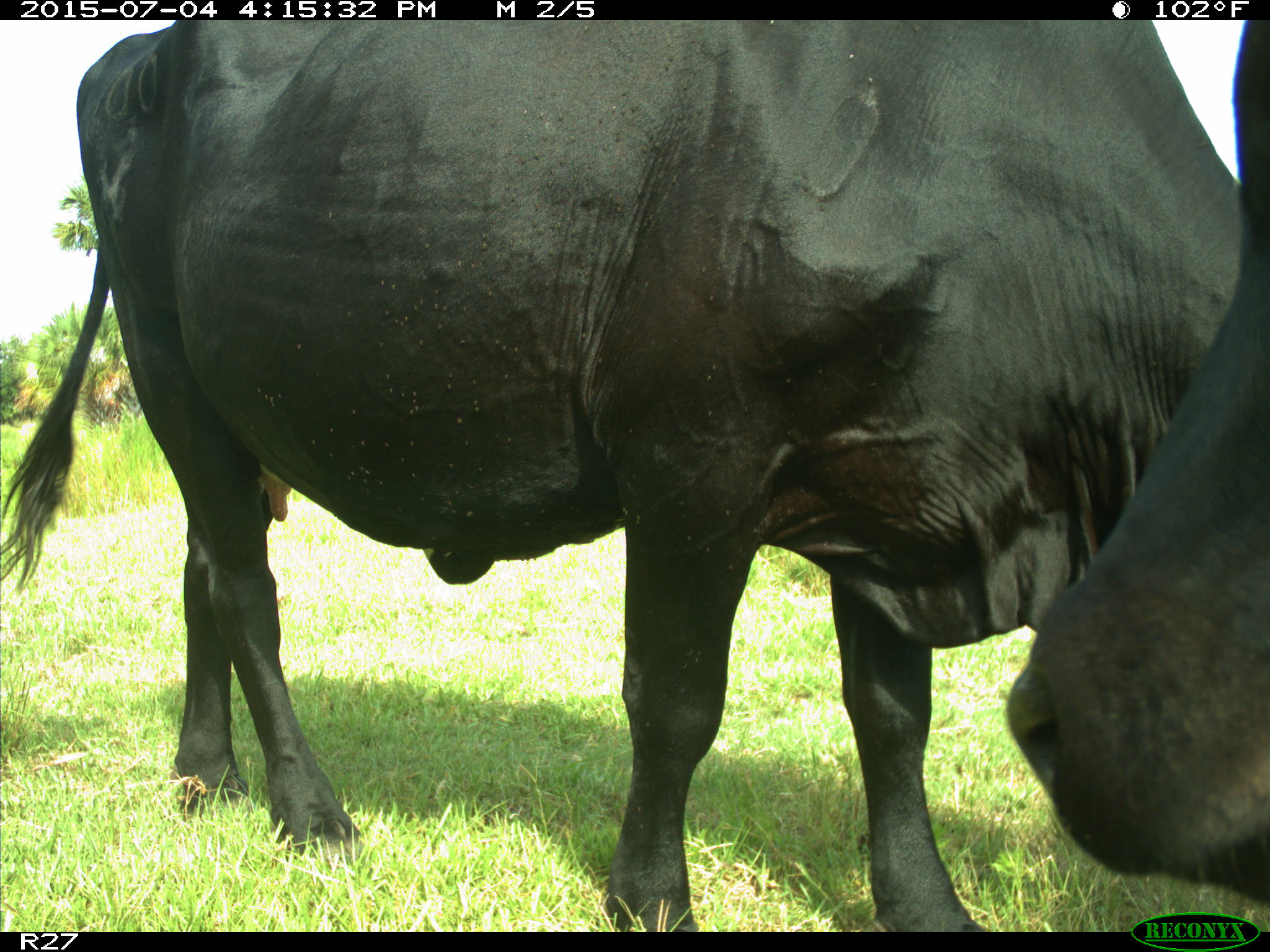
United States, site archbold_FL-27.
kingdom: Animalia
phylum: Chordata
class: Mammalia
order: Artiodactyla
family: Bovidae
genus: Bos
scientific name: Bos taurus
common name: domestic cow